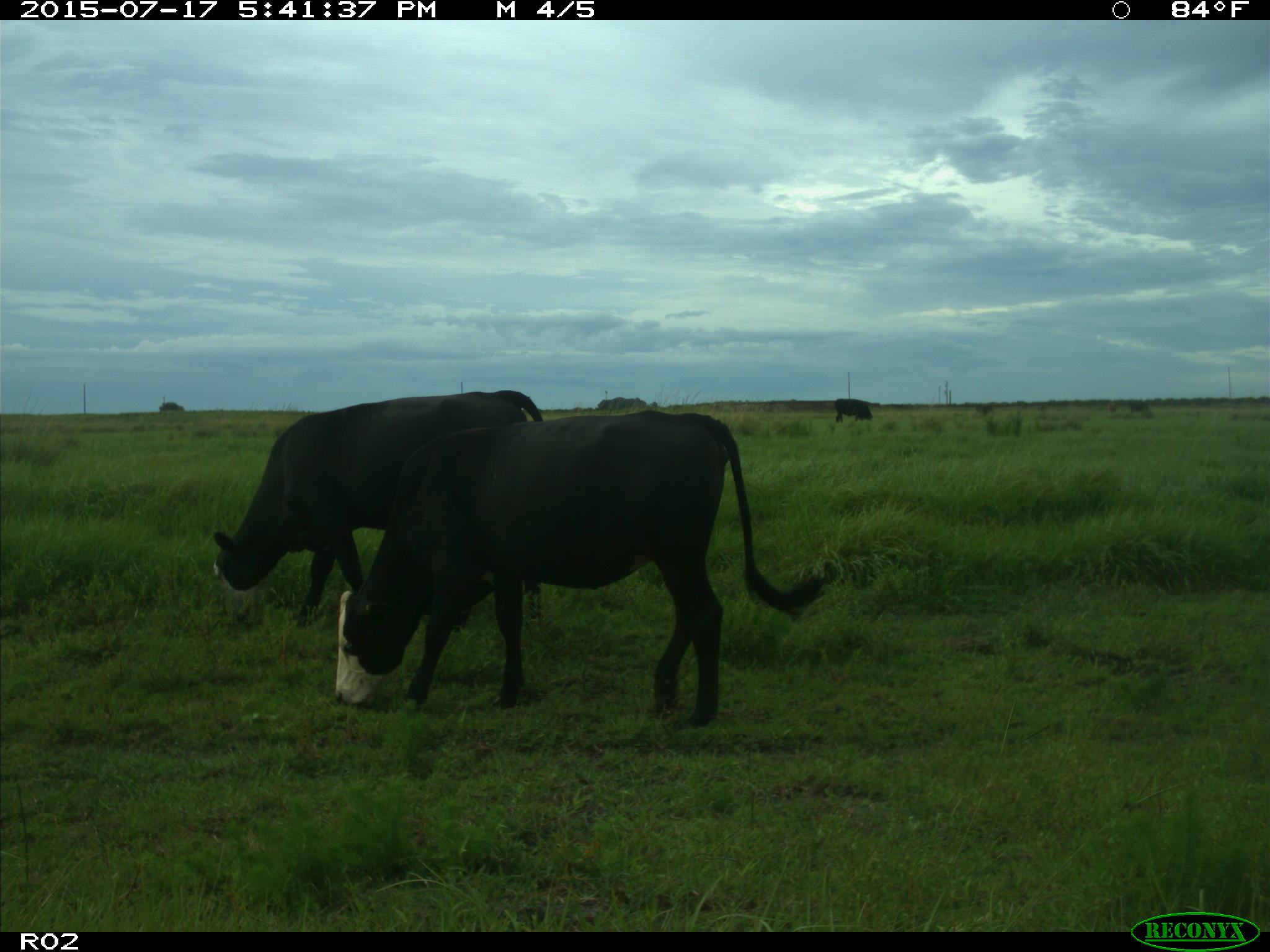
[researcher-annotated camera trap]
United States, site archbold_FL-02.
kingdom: Animalia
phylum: Chordata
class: Mammalia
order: Artiodactyla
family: Bovidae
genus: Bos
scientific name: Bos taurus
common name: domestic cow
Bos taurus (domestic cow).